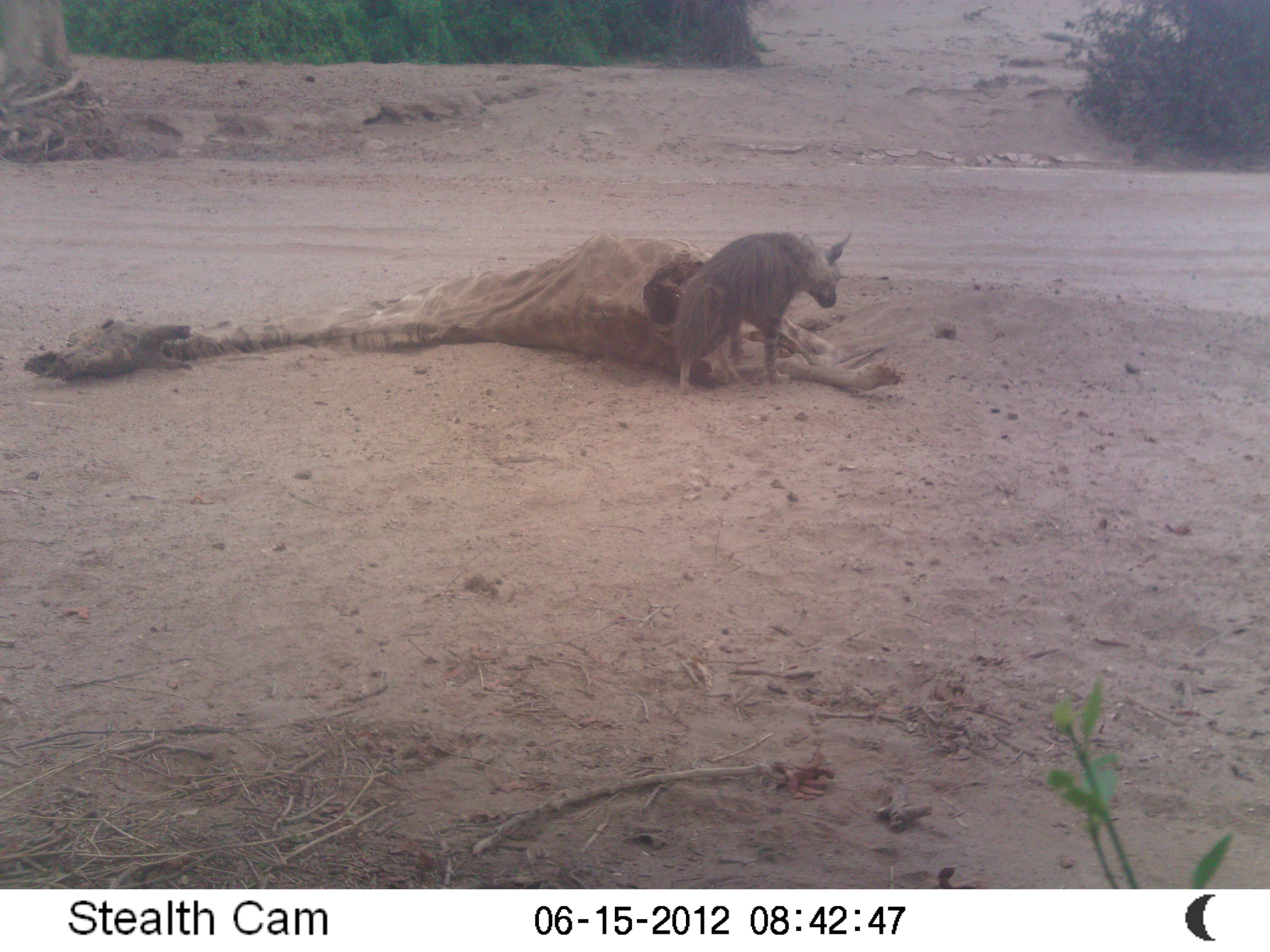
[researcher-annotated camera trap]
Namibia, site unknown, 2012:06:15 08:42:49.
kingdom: Animalia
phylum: Chordata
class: Mammalia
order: Carnivora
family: Hyaenidae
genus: Parahyaena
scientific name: Parahyaena brunnea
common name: brown hyena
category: hyaena brunnea